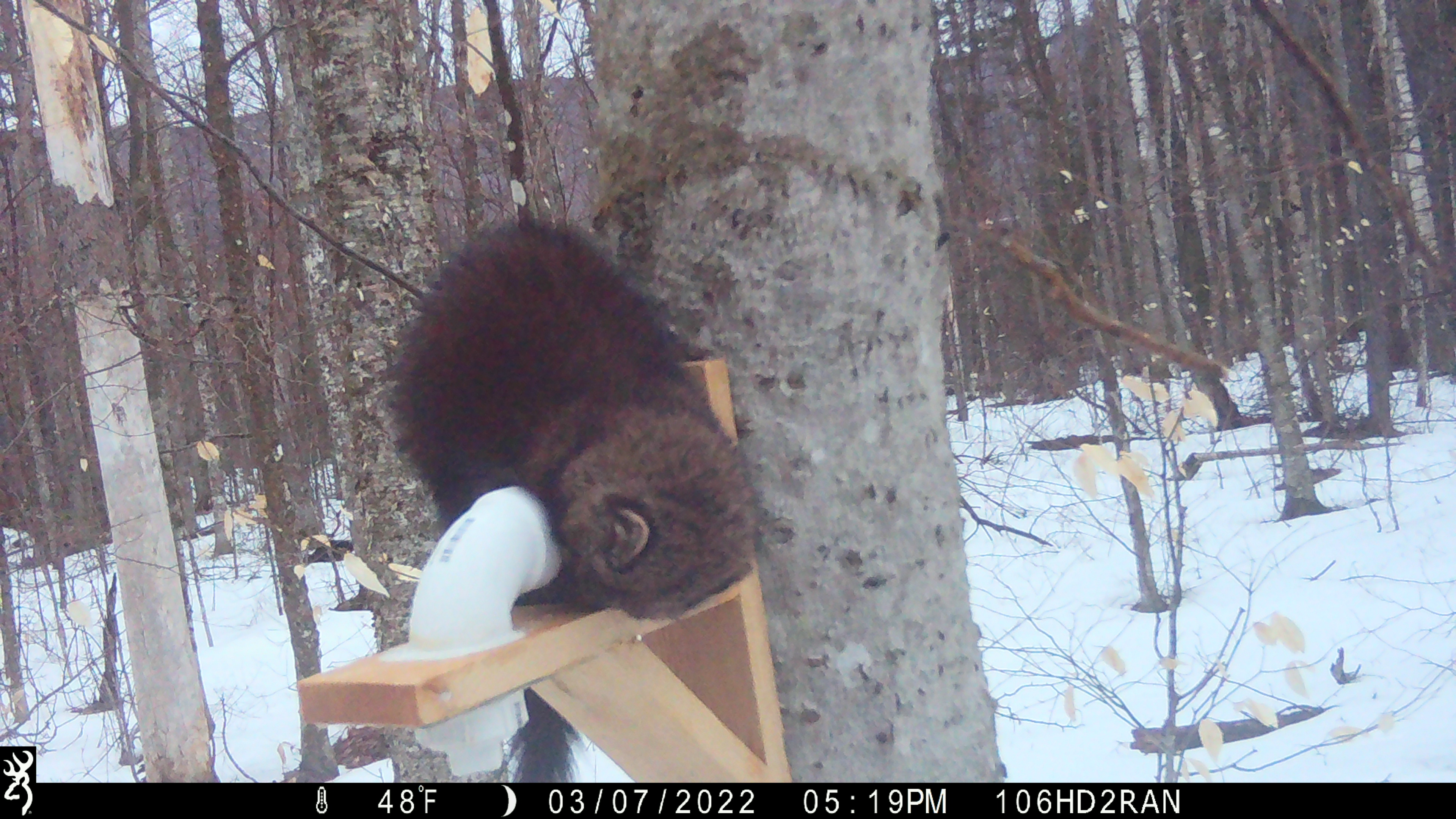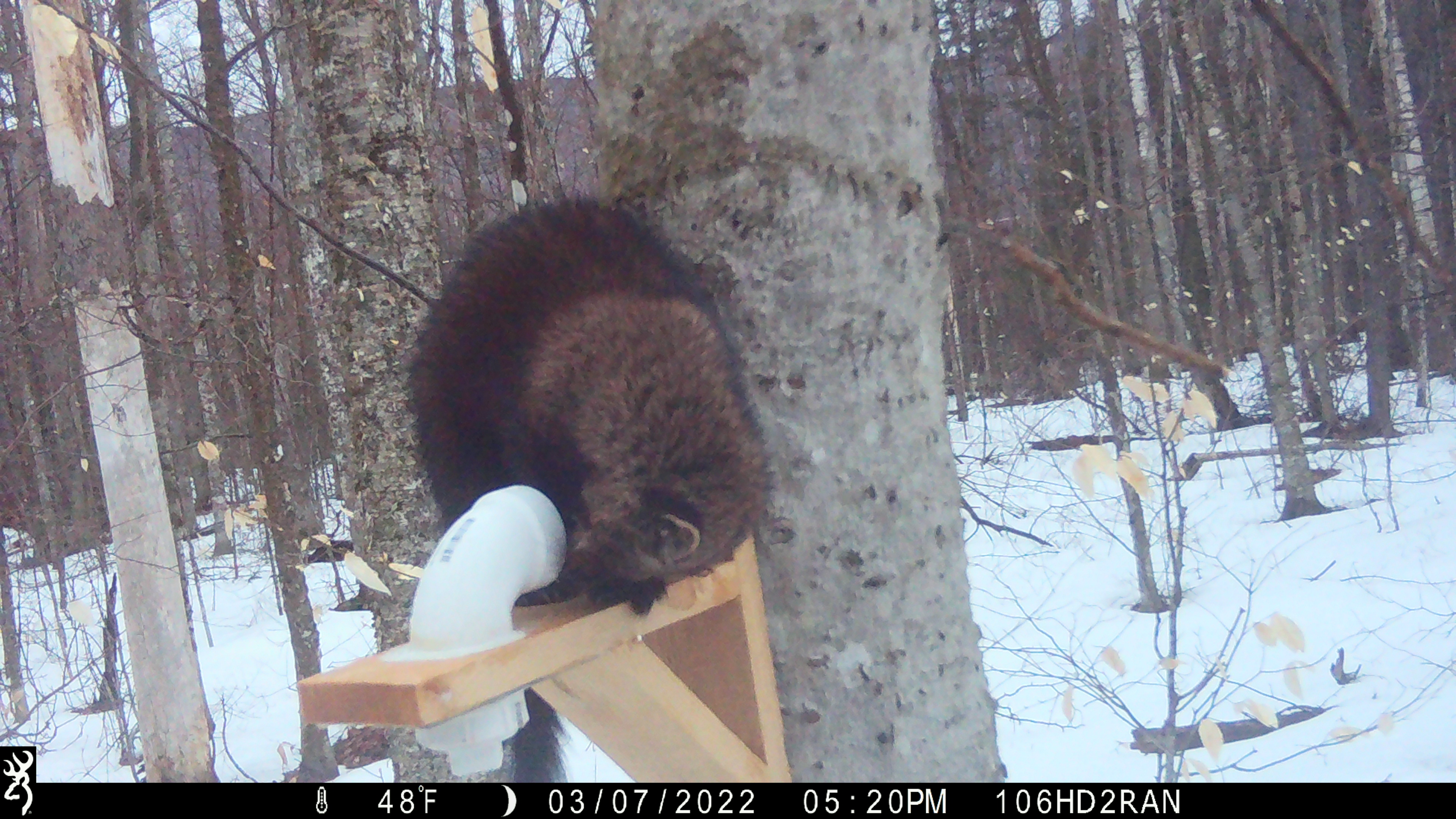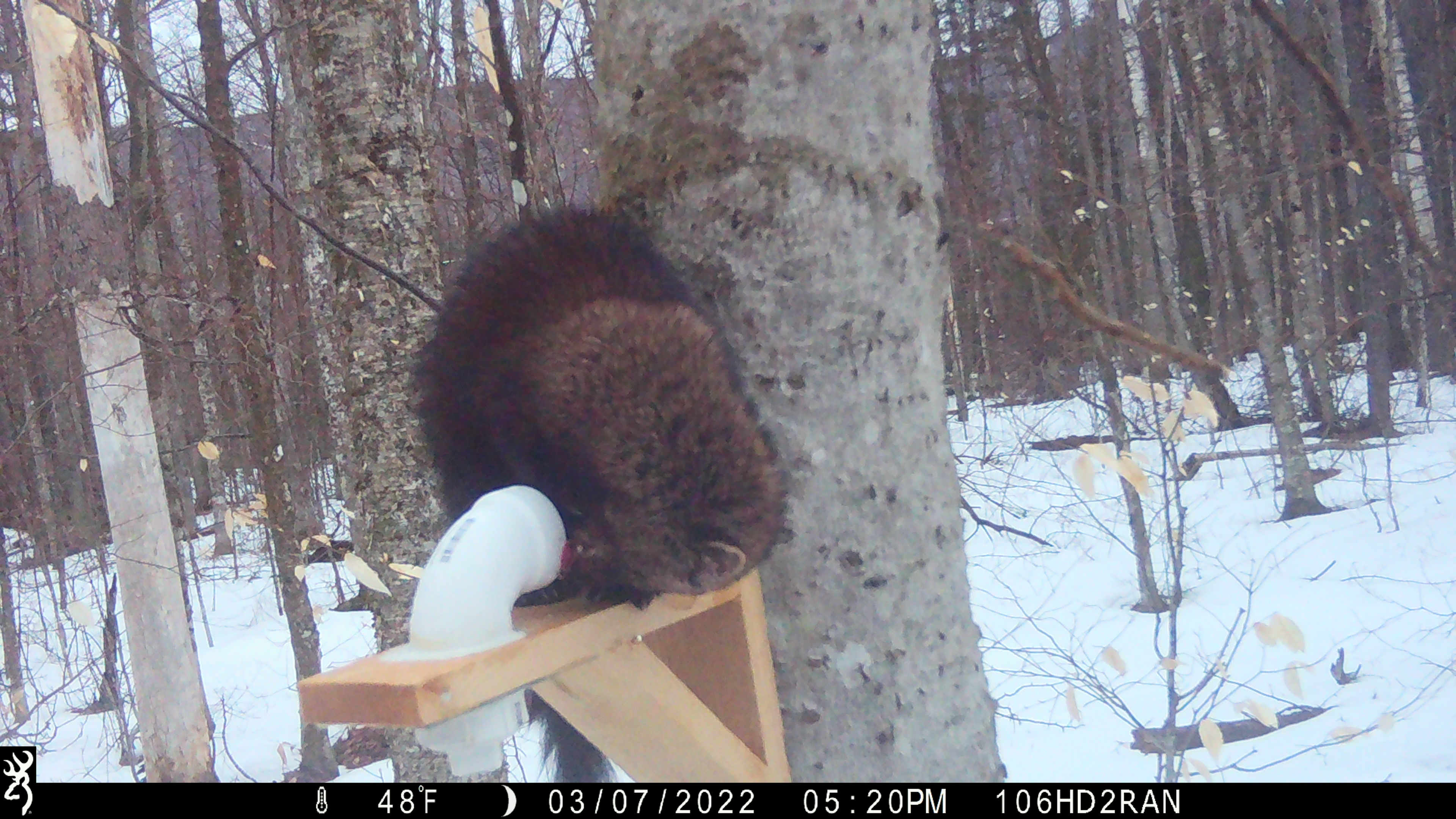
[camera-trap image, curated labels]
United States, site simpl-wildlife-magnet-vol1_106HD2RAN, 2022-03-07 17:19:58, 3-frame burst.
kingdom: Animalia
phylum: Chordata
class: Mammalia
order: Carnivora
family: Mustelidae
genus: Pekania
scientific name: Pekania pennanti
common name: fisher